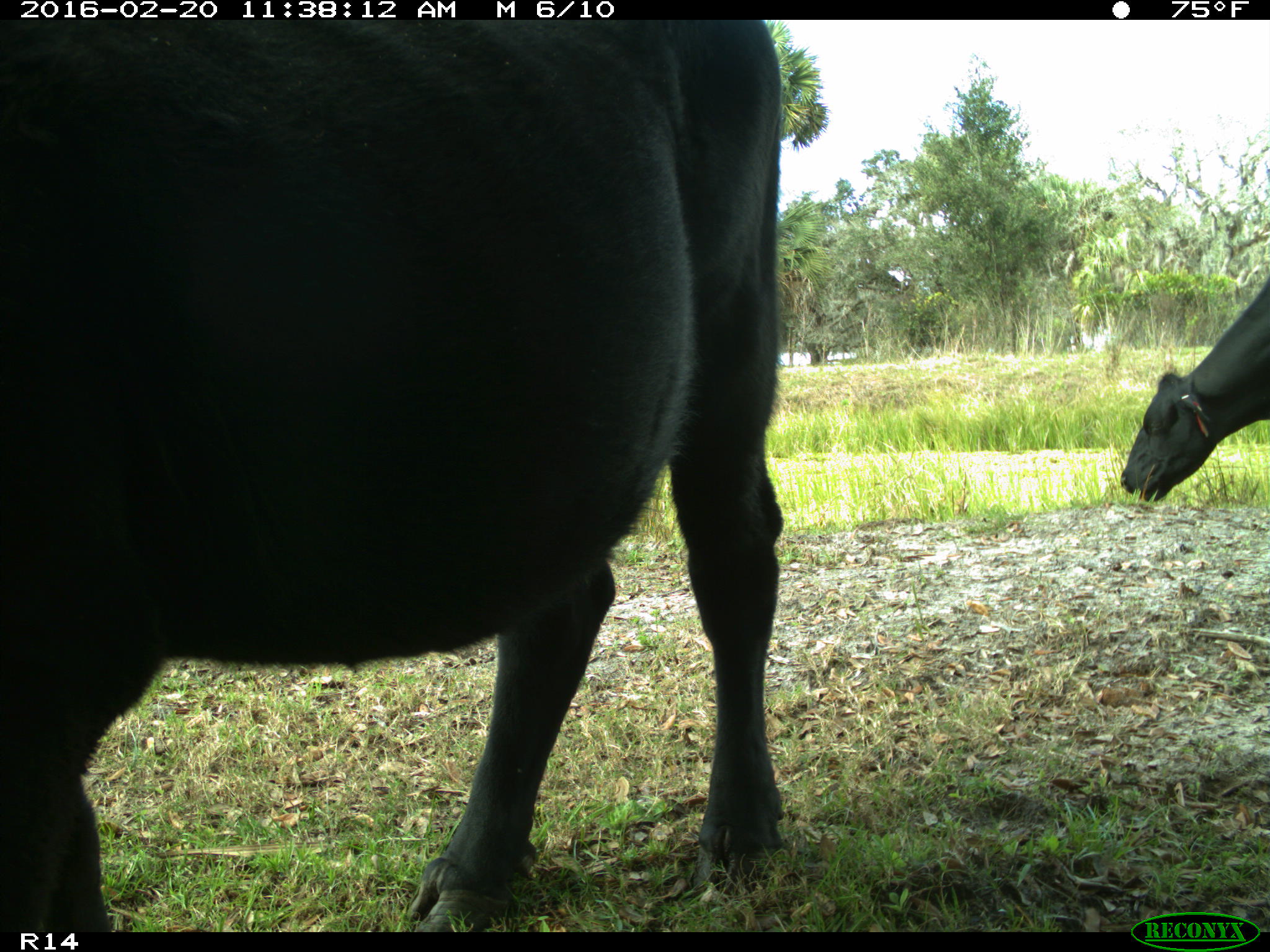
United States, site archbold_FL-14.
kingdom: Animalia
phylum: Chordata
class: Mammalia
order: Artiodactyla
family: Bovidae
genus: Bos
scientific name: Bos taurus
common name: domestic cow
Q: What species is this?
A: Bos taurus (domestic cow).